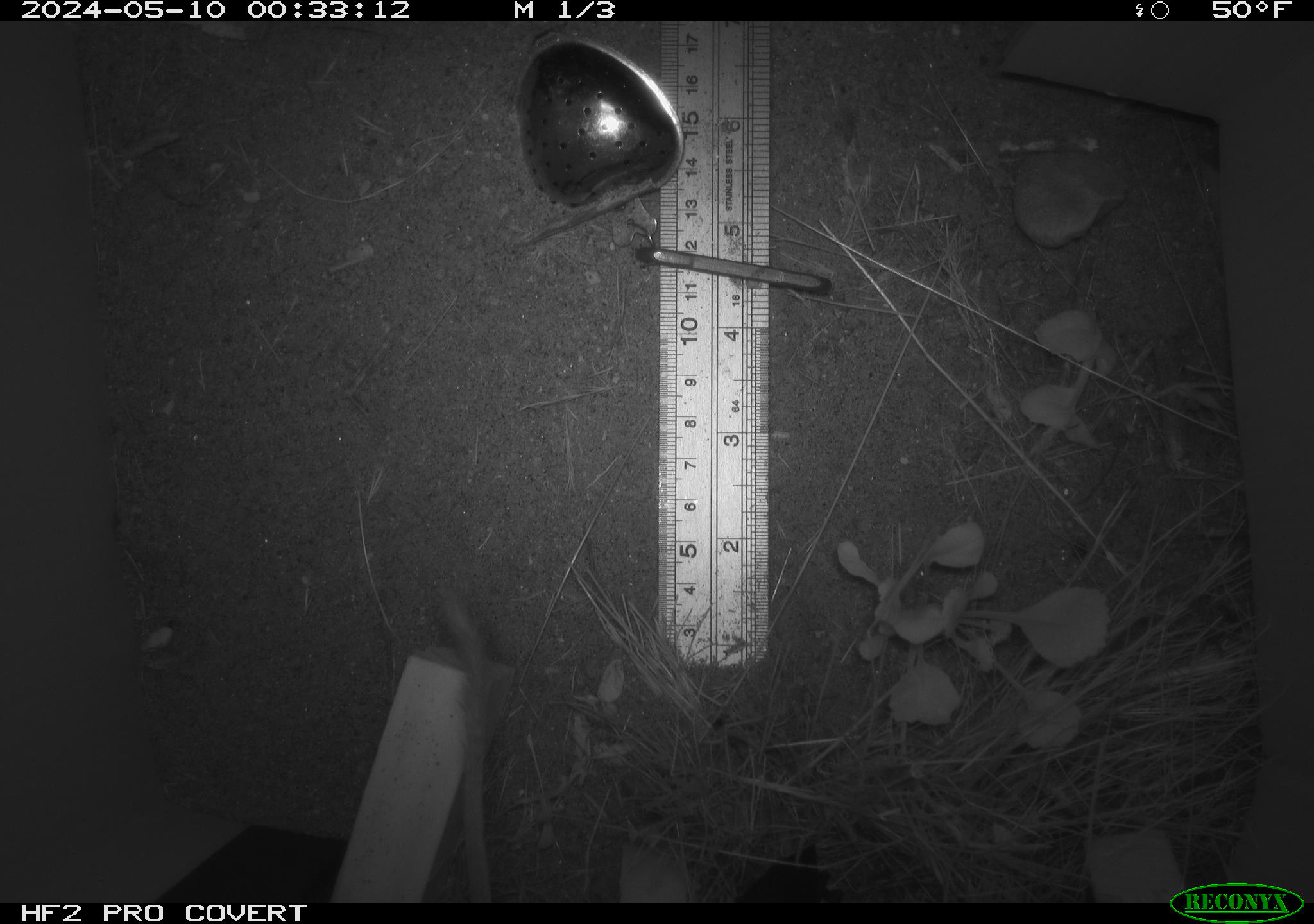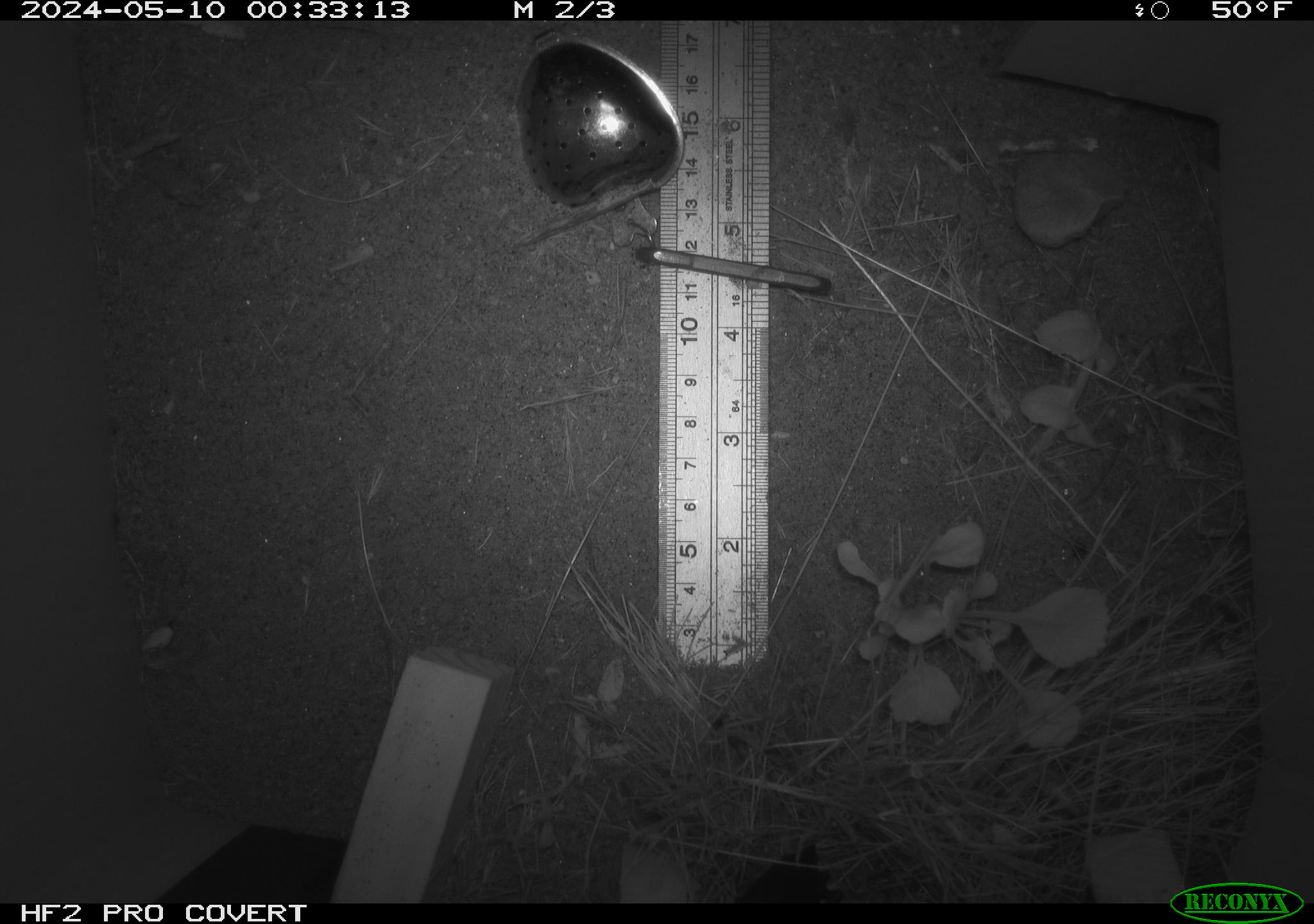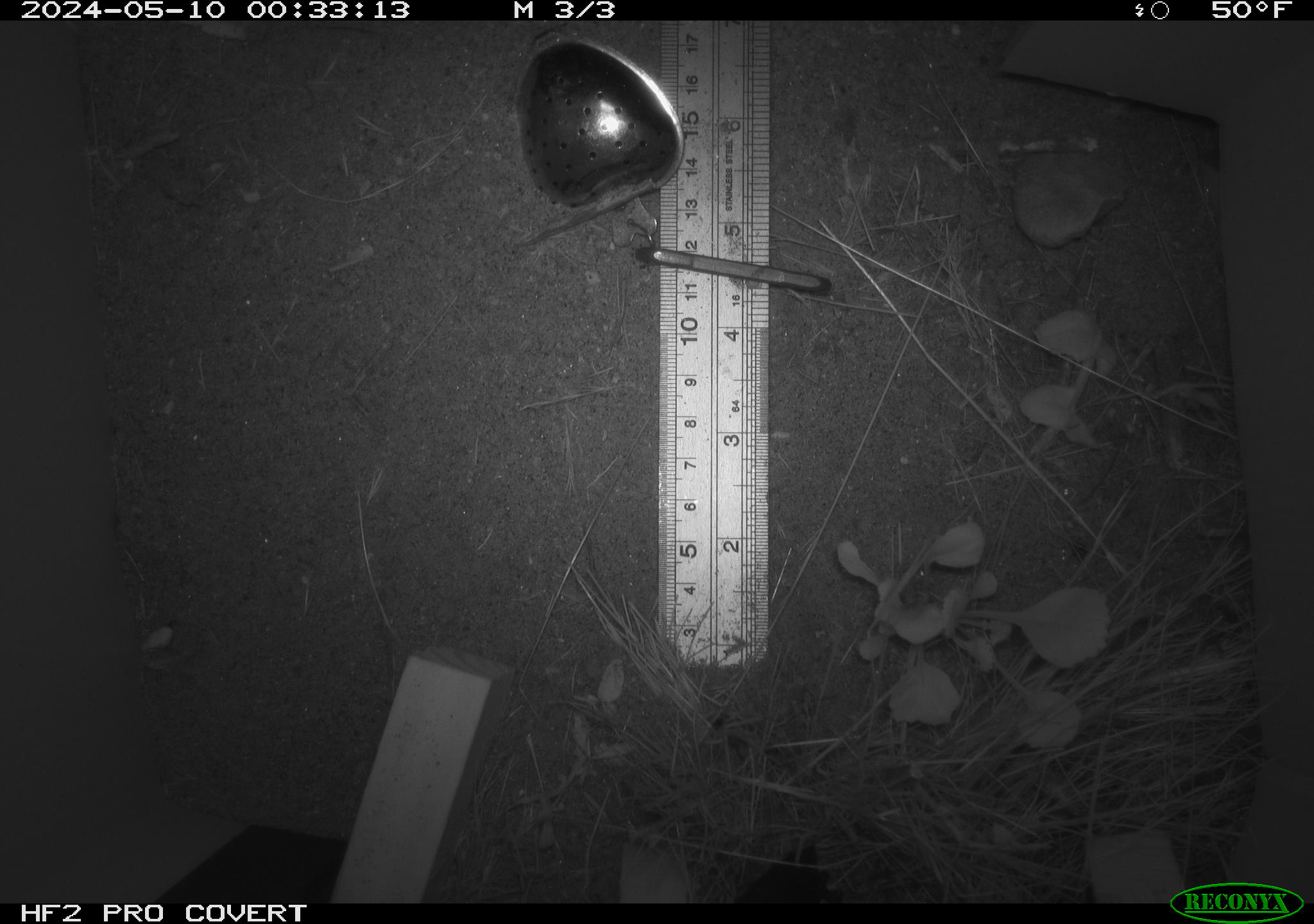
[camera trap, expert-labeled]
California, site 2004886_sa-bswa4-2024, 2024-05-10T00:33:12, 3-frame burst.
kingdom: Animalia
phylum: Chordata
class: Mammalia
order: Rodentia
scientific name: Rodentia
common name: rodent